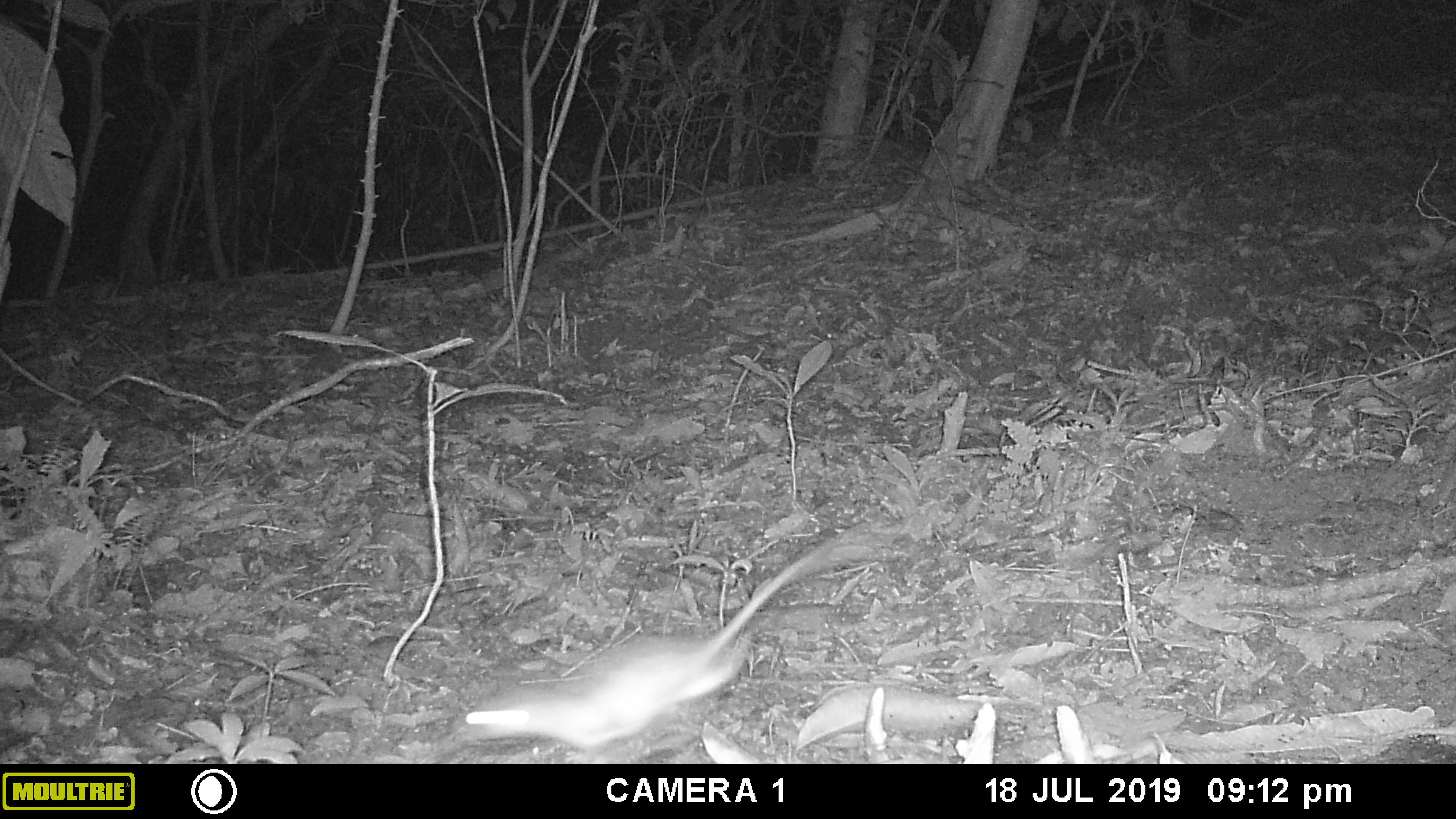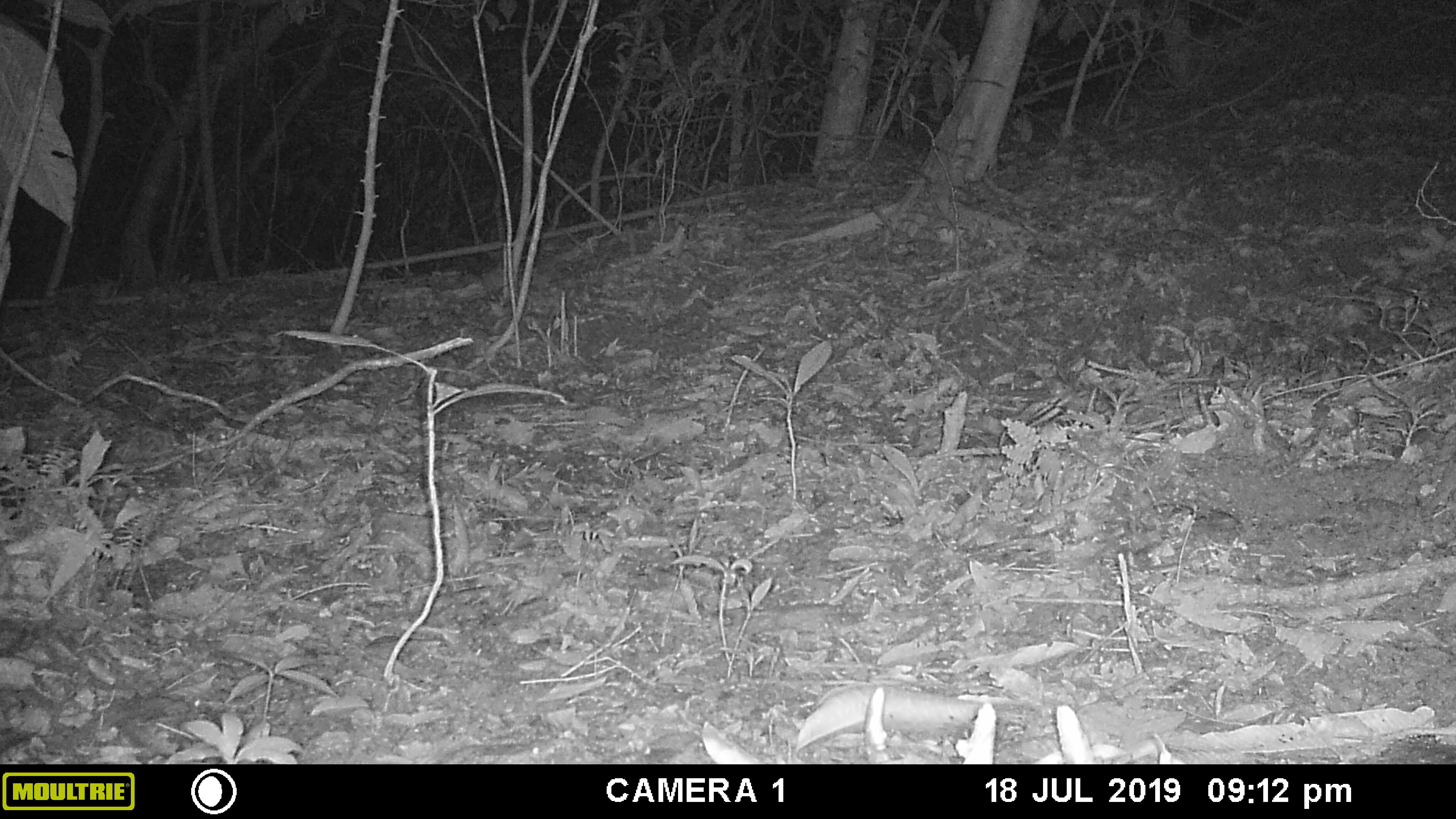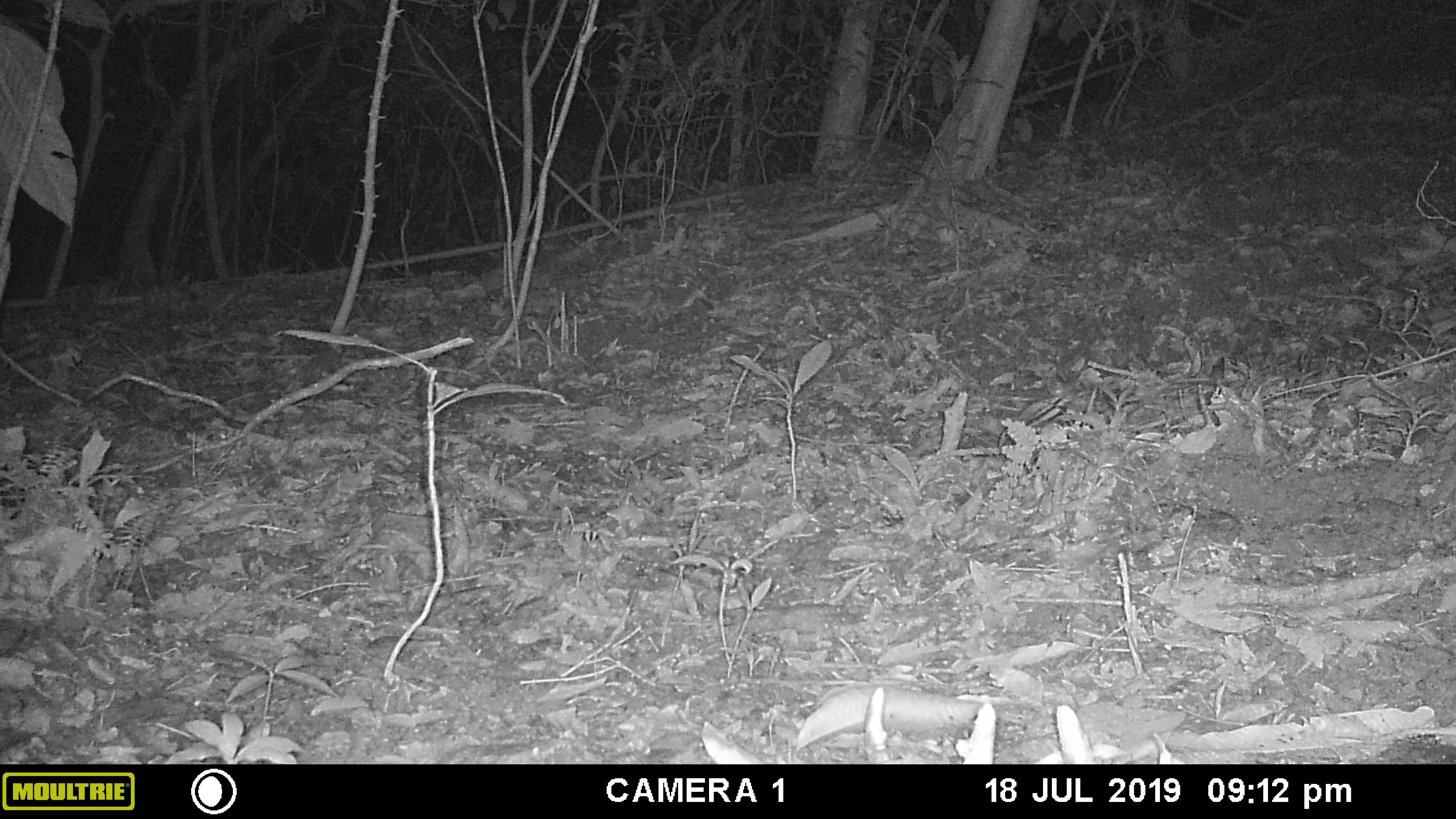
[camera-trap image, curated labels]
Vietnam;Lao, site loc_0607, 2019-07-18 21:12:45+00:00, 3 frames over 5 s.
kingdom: Animalia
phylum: Chordata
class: Mammalia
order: Rodentia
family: Muridae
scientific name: Muridae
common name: old-world mice and rats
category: unidentified murid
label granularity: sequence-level